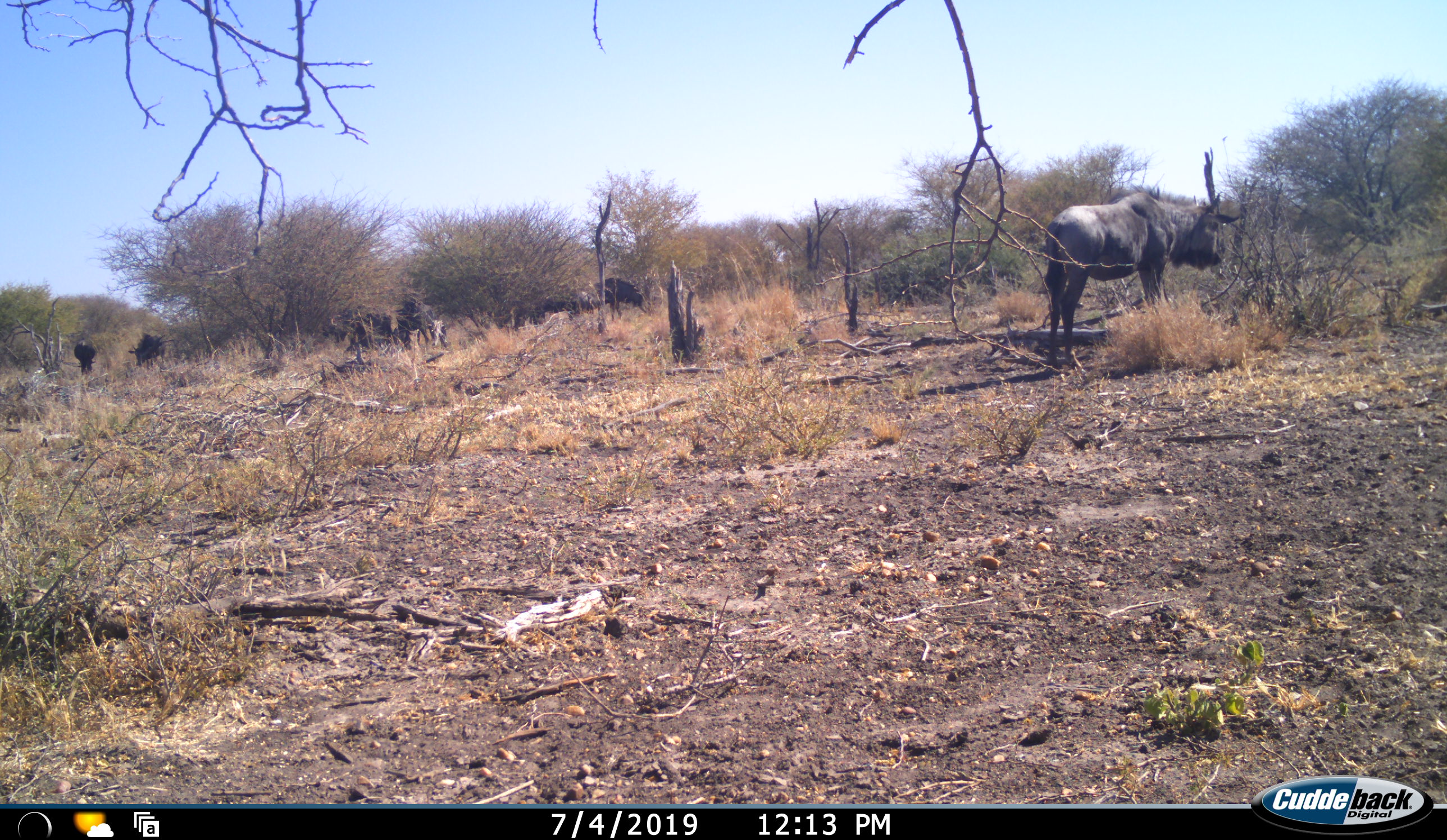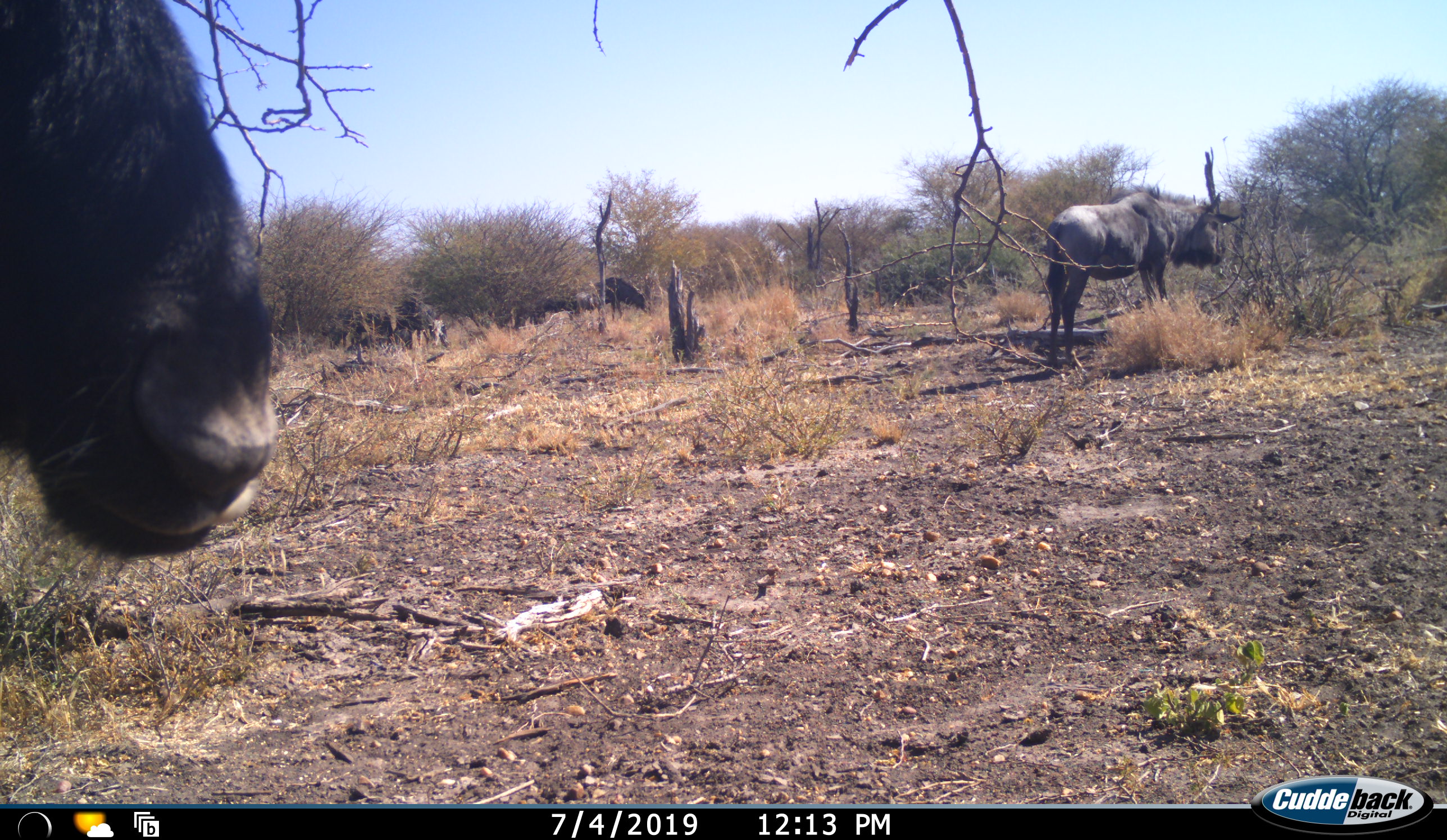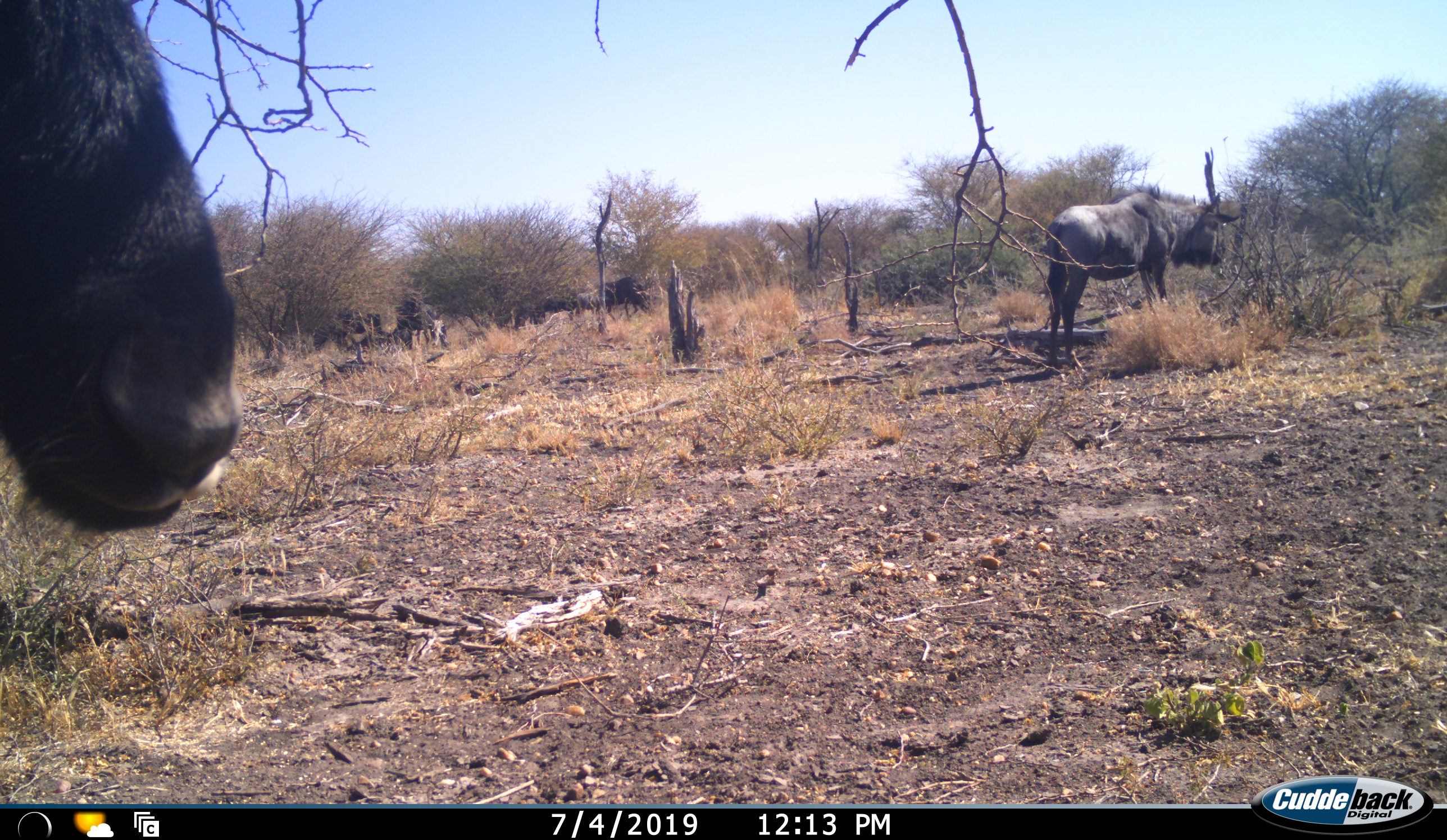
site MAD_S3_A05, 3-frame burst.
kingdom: Animalia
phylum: Chordata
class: Mammalia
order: Artiodactyla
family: Bovidae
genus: Connochaetes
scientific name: Connochaetes taurinus taurinus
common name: blue wildebeest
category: wildebeestblue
Wildebeestblue (blue wildebeest) (Connochaetes taurinus taurinus), count 7. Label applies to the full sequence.